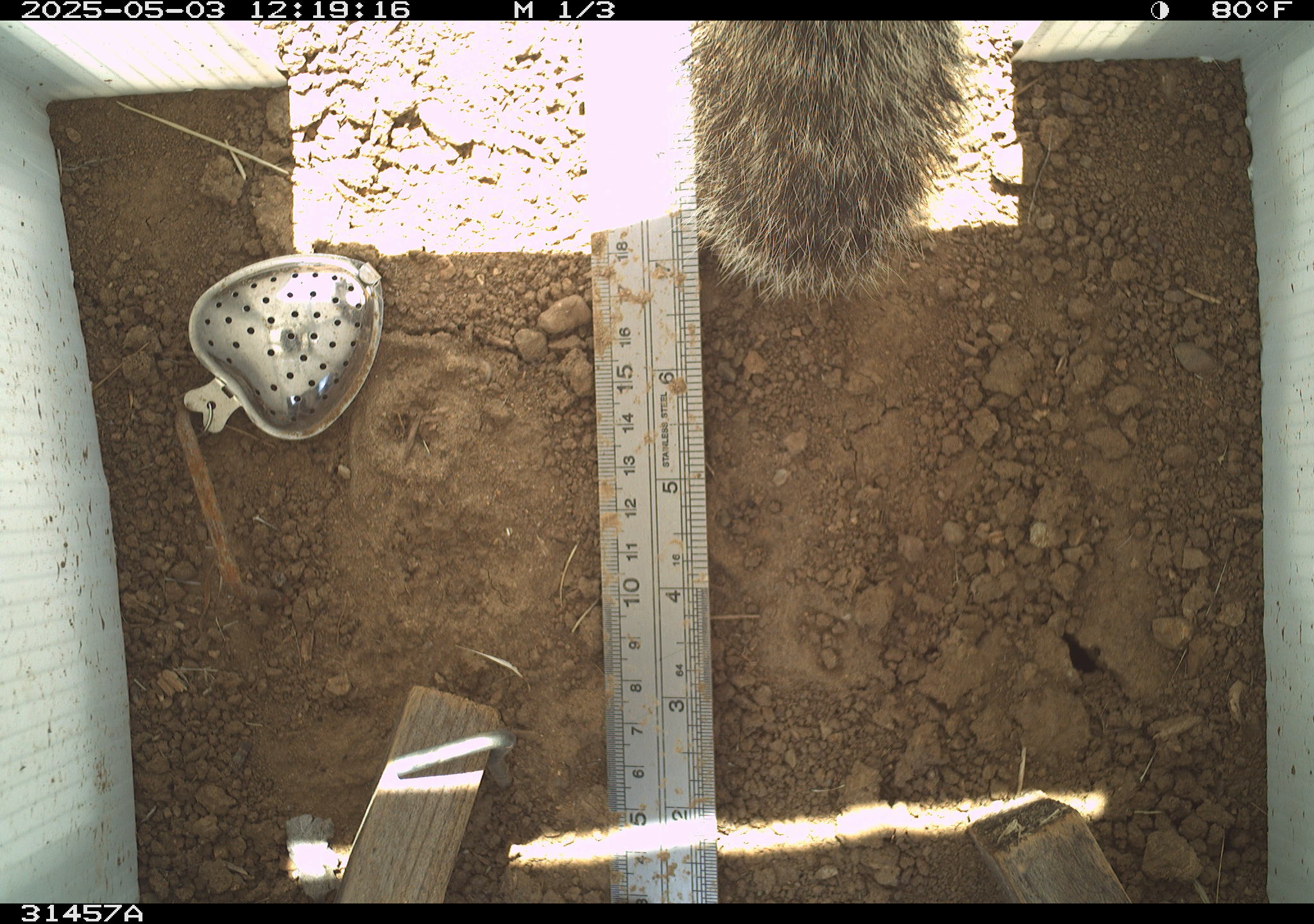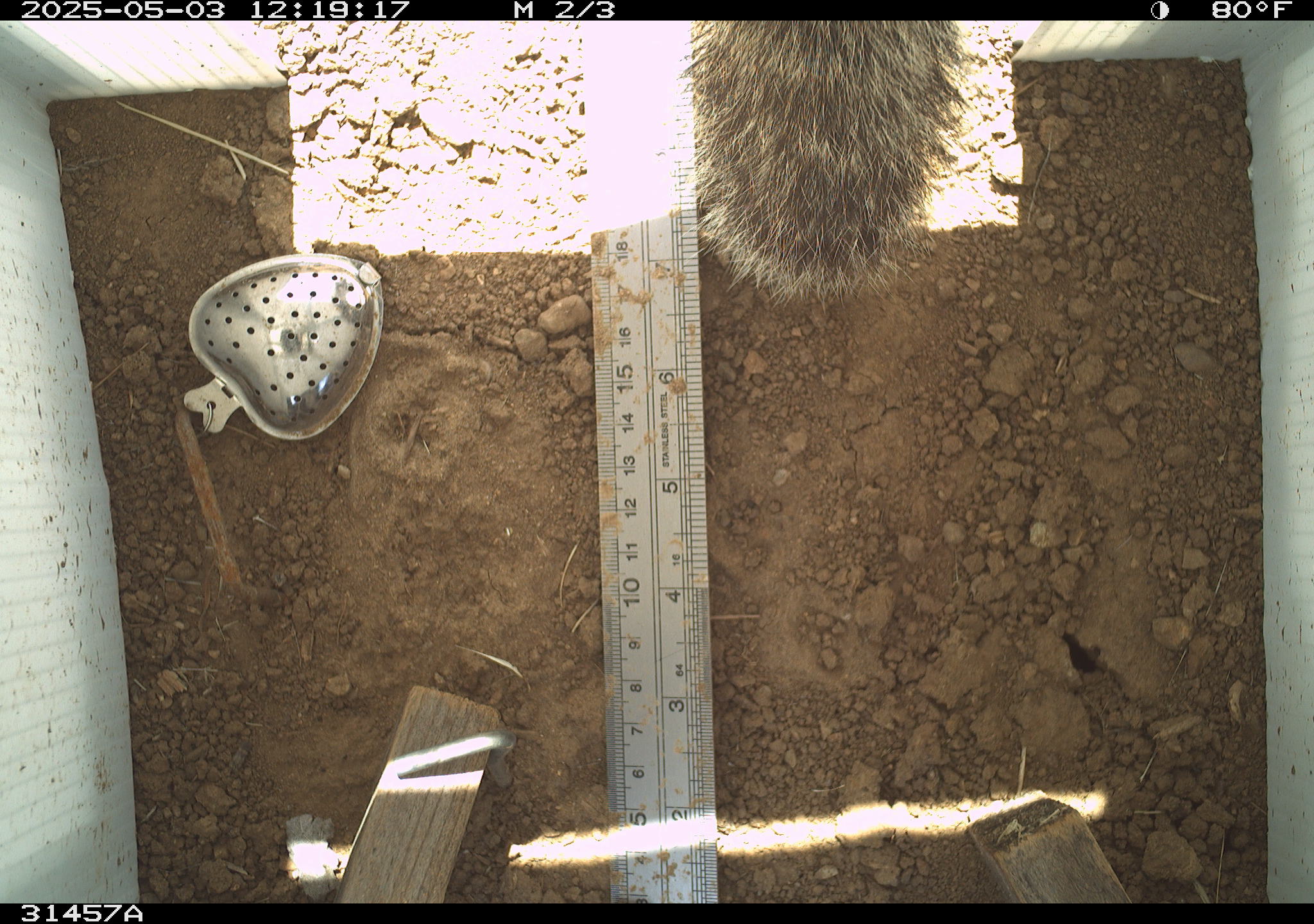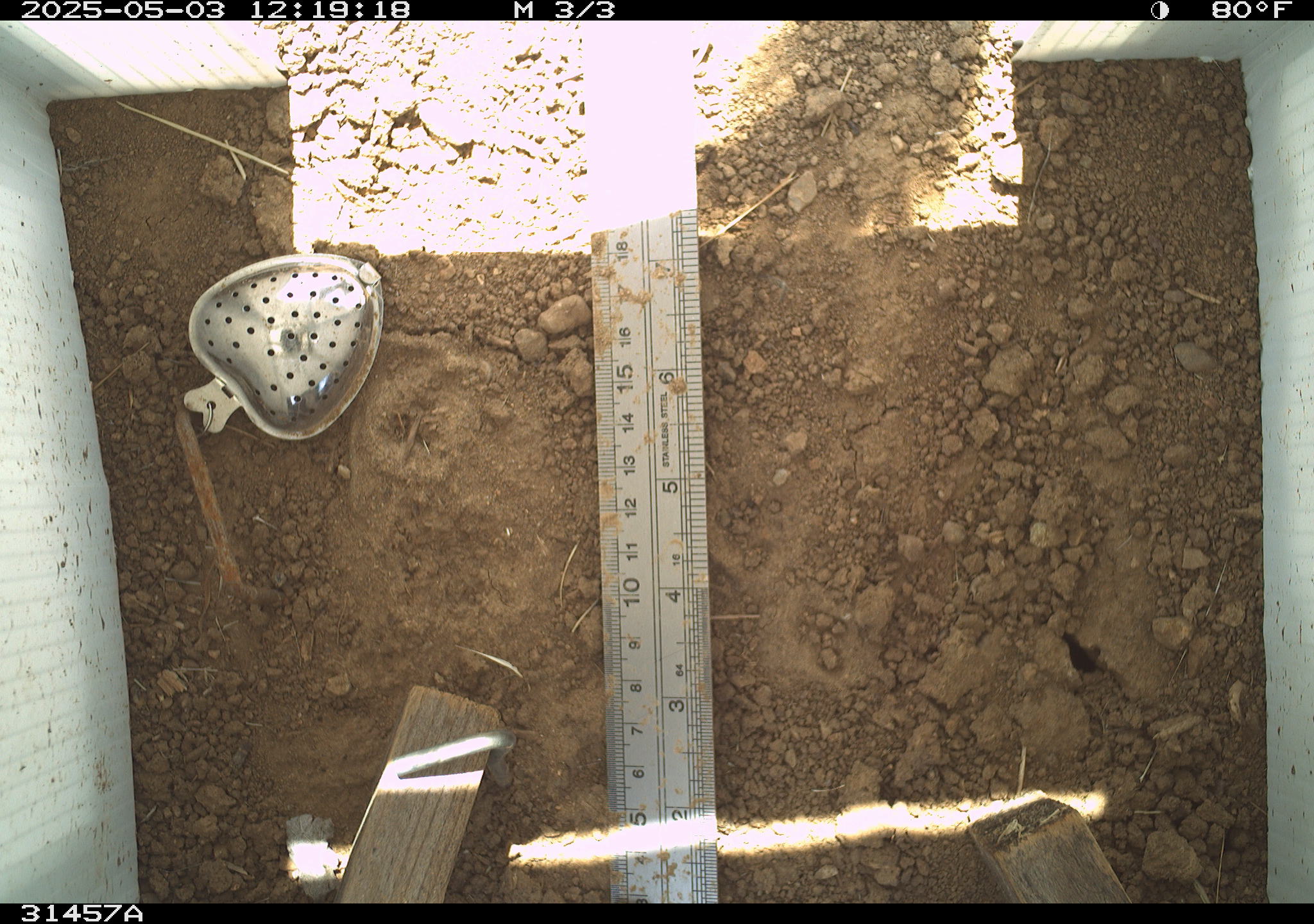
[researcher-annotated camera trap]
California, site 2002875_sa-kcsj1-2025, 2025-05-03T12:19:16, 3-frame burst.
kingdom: Animalia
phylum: Chordata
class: Mammalia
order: Rodentia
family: Sciuridae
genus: Otospermophilus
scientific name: Otospermophilus beecheyi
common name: california ground squirrel